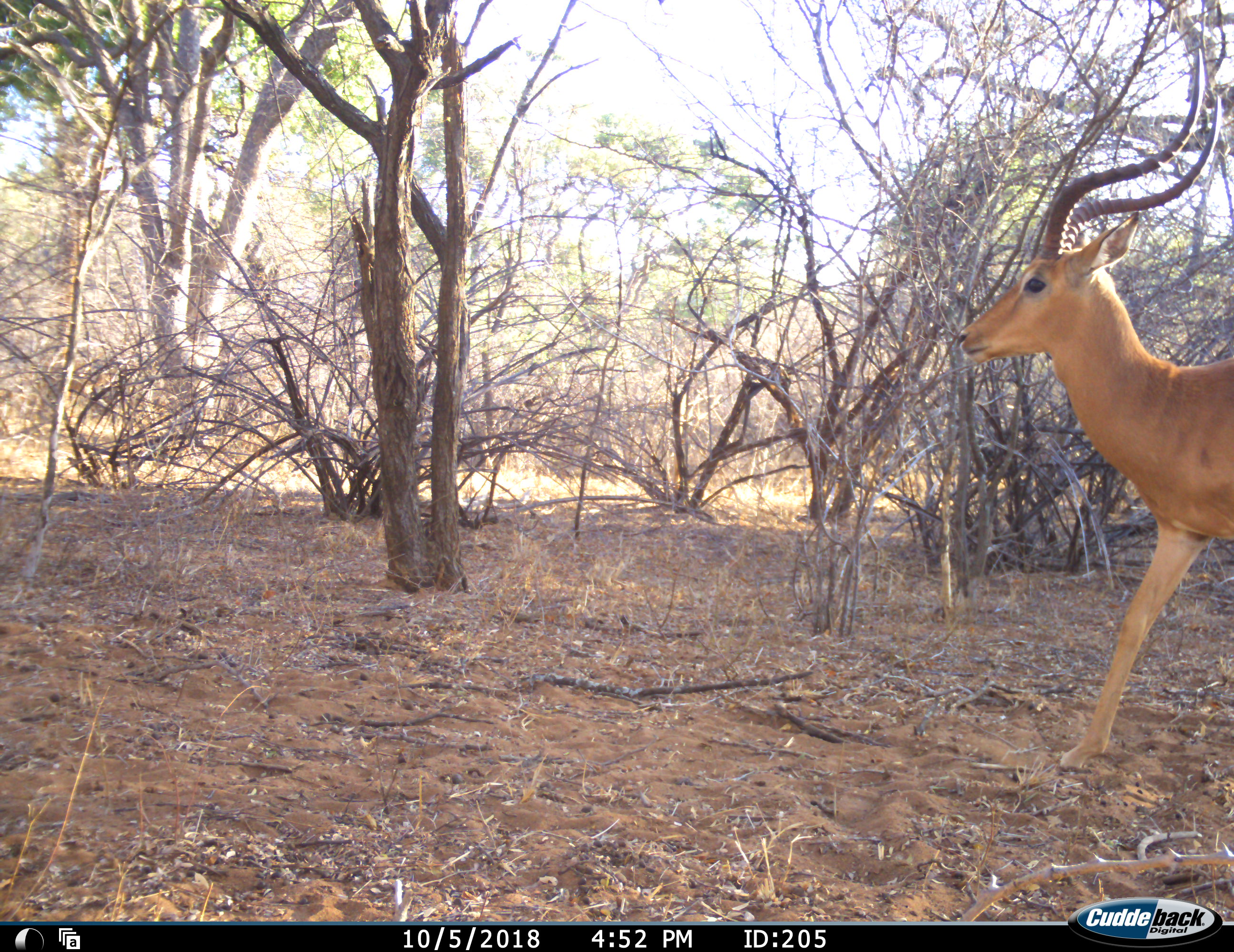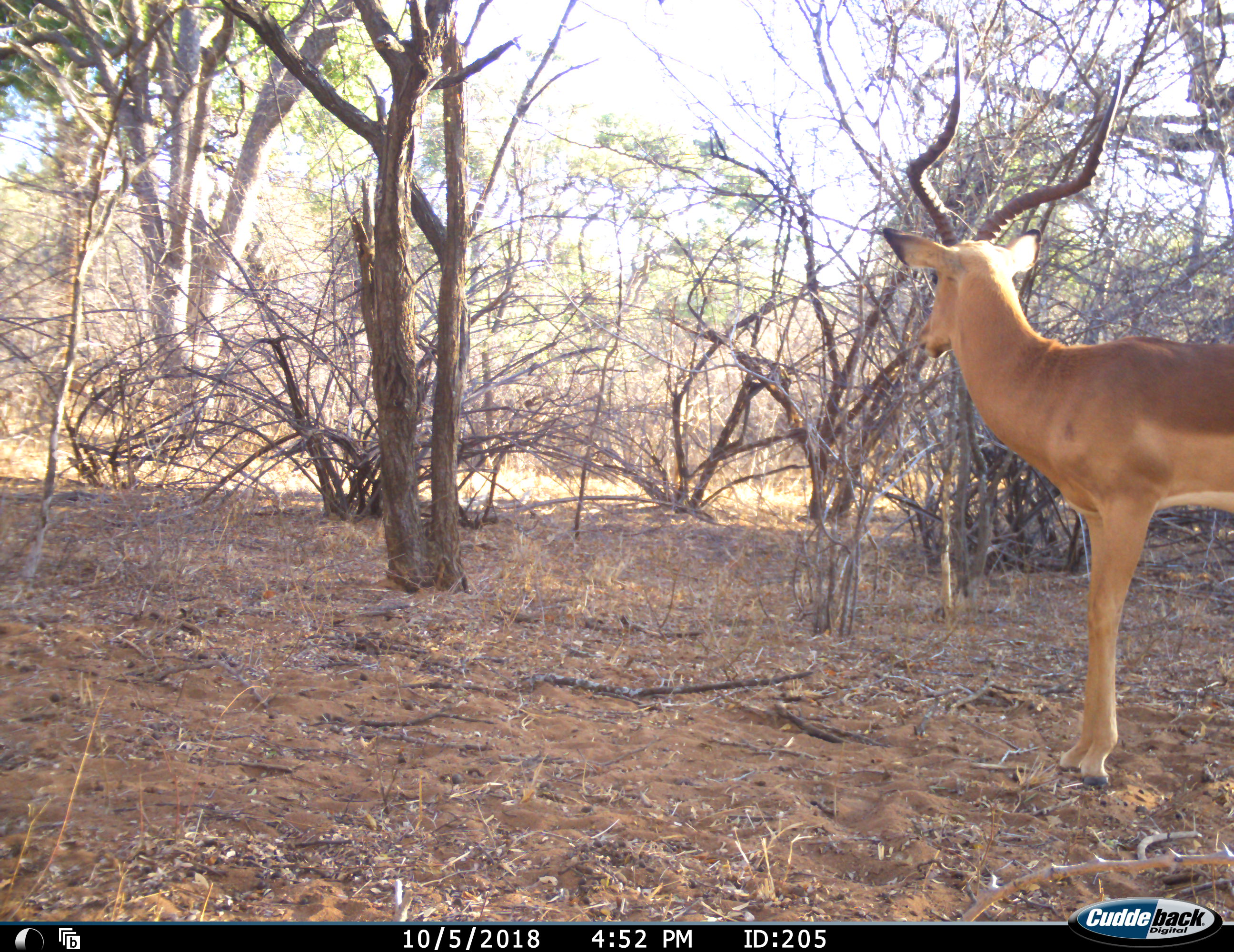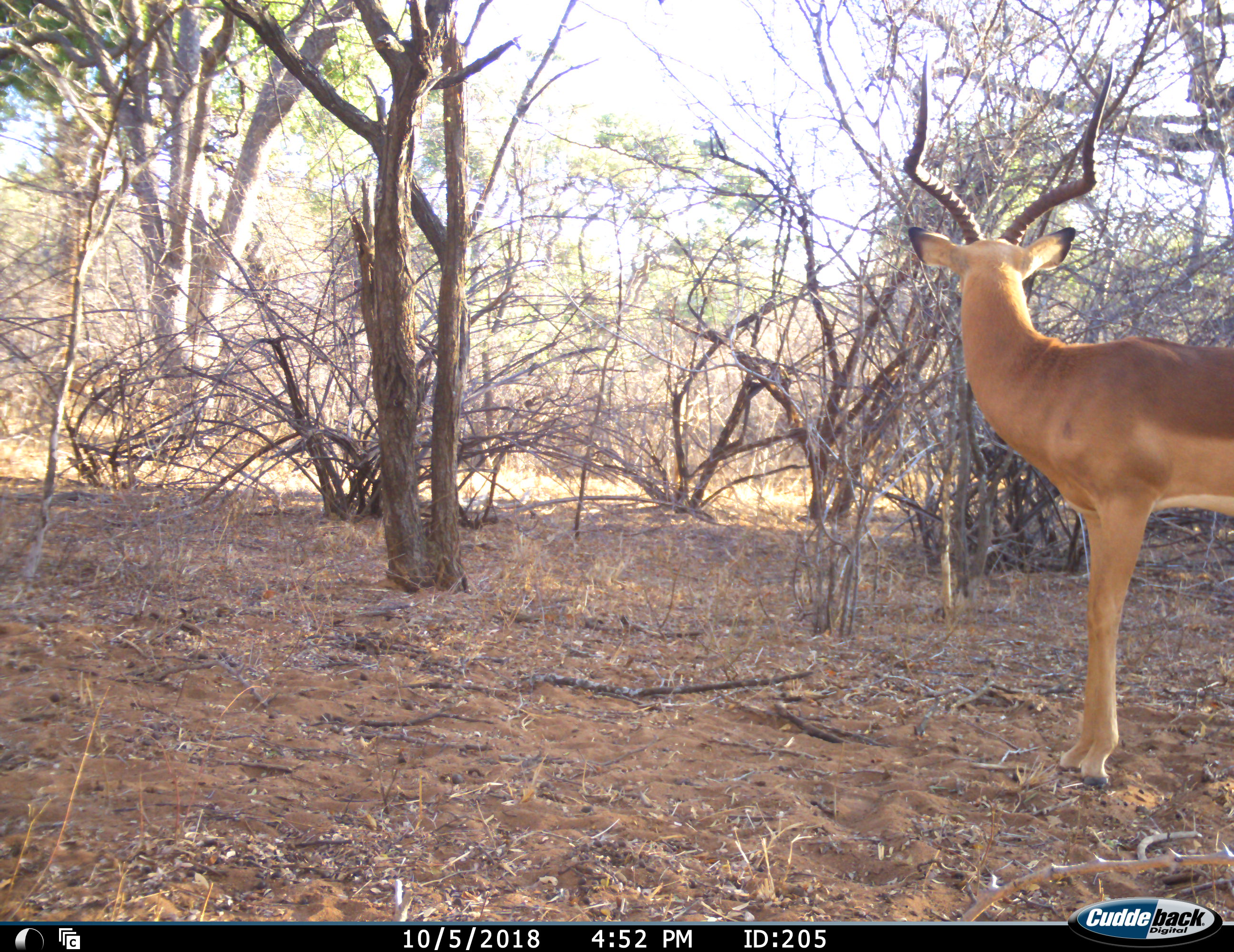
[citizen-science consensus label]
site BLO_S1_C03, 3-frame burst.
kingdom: Animalia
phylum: Chordata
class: Mammalia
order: Artiodactyla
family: Bovidae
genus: Aepyceros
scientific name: Aepyceros melampus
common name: impala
Impala (Aepyceros melampus), count 1. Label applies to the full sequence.